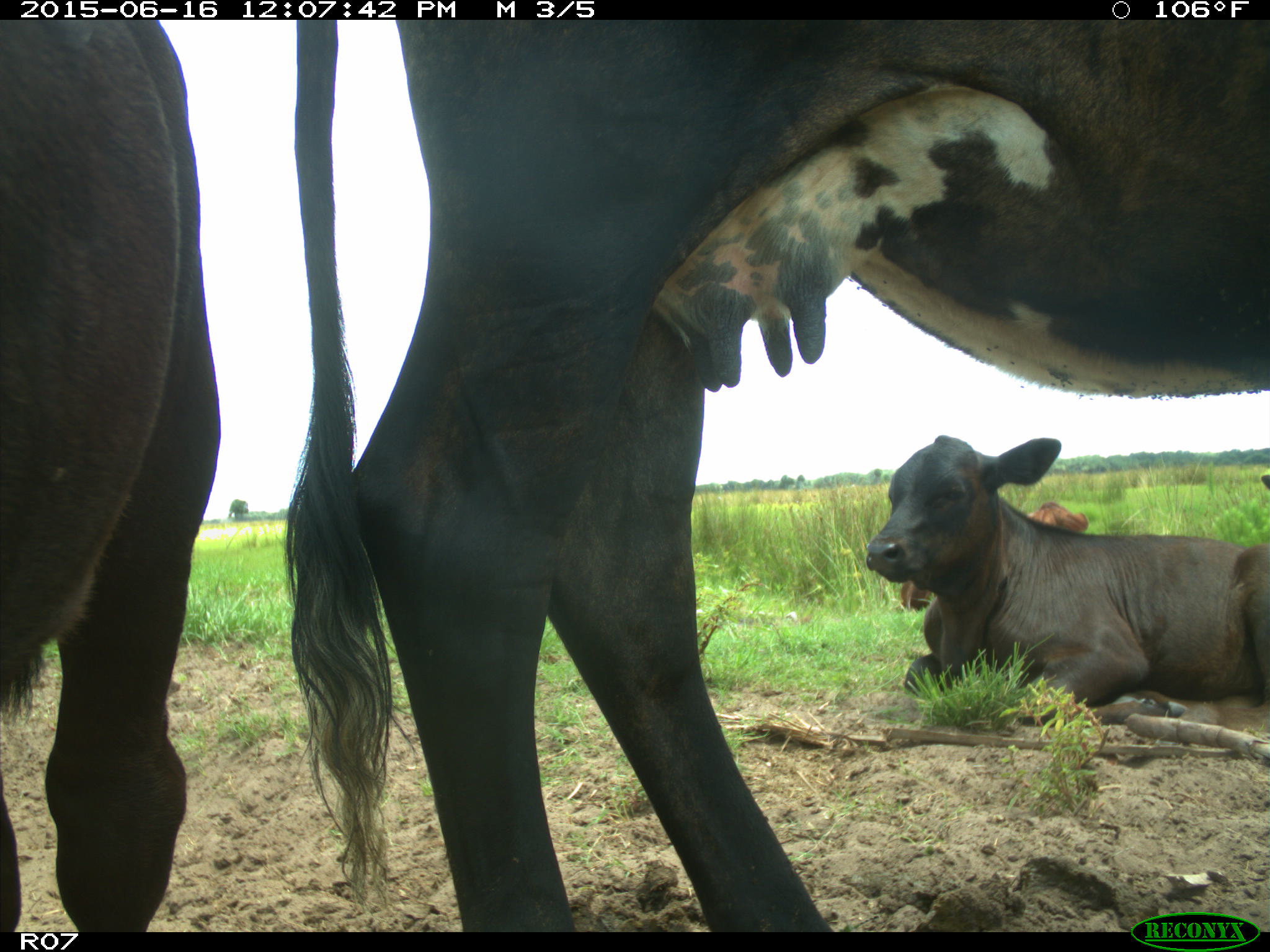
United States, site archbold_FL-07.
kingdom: Animalia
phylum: Chordata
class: Mammalia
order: Artiodactyla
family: Bovidae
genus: Bos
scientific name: Bos taurus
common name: domestic cow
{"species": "Bos taurus (domestic cow)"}